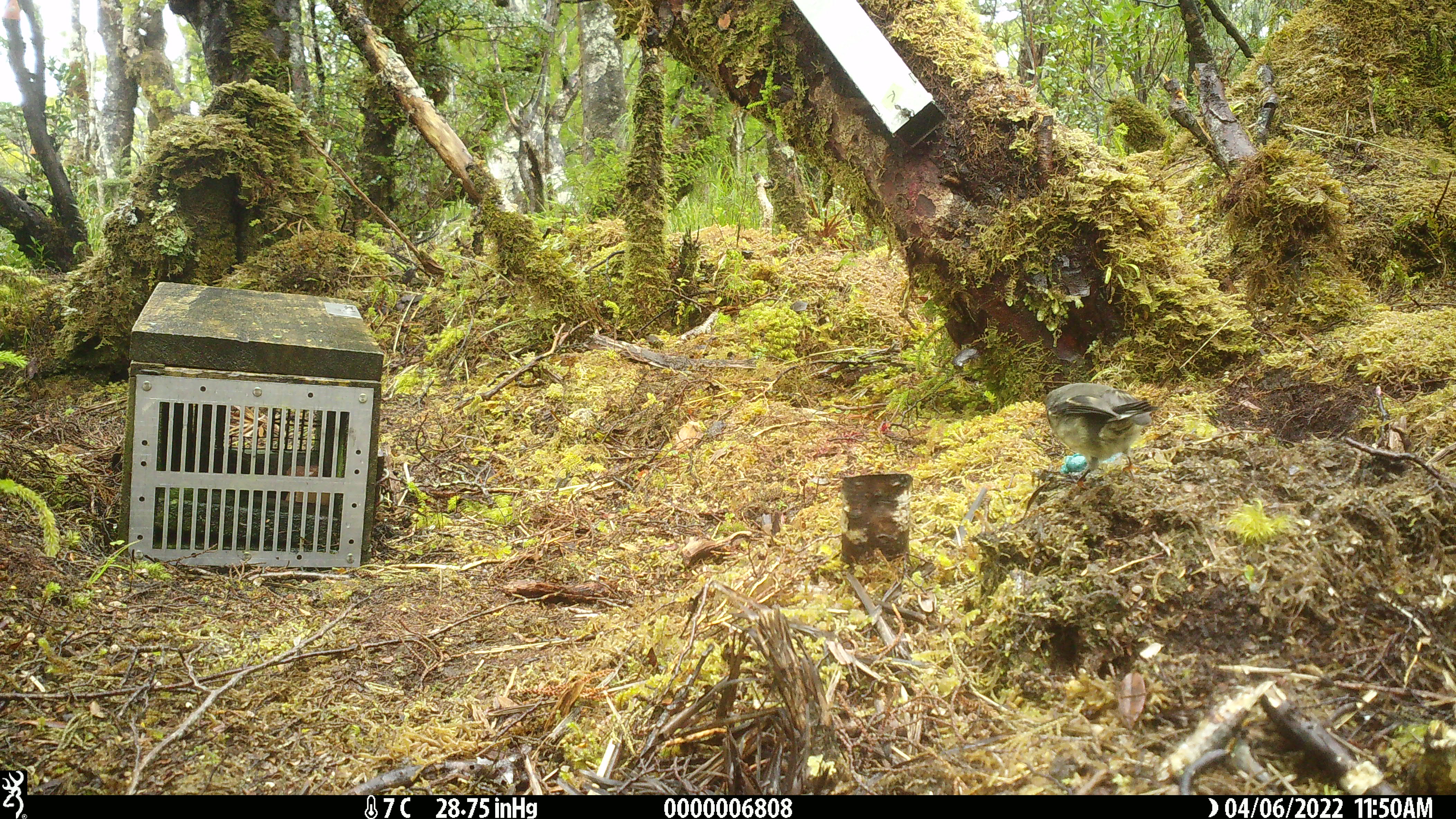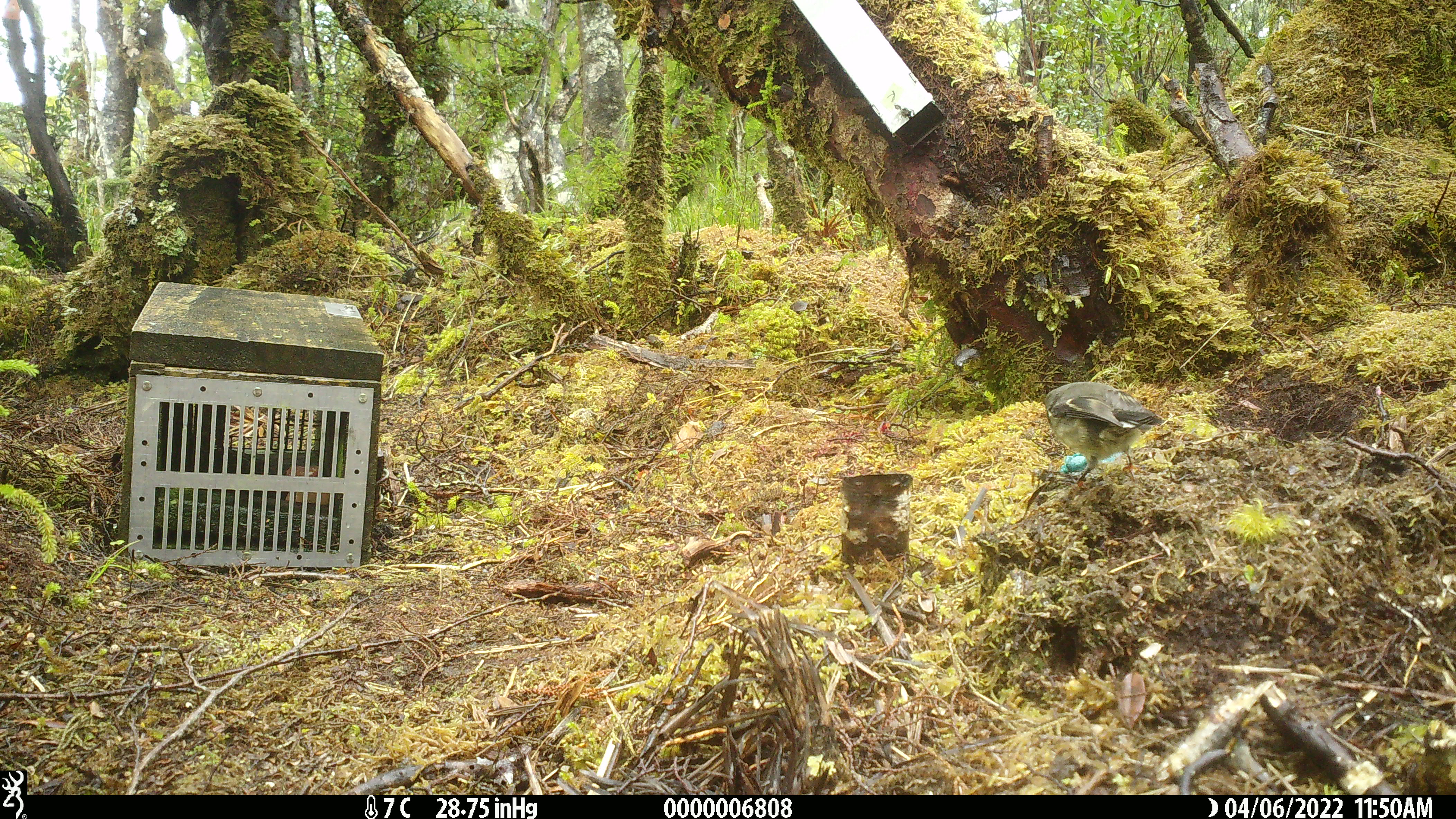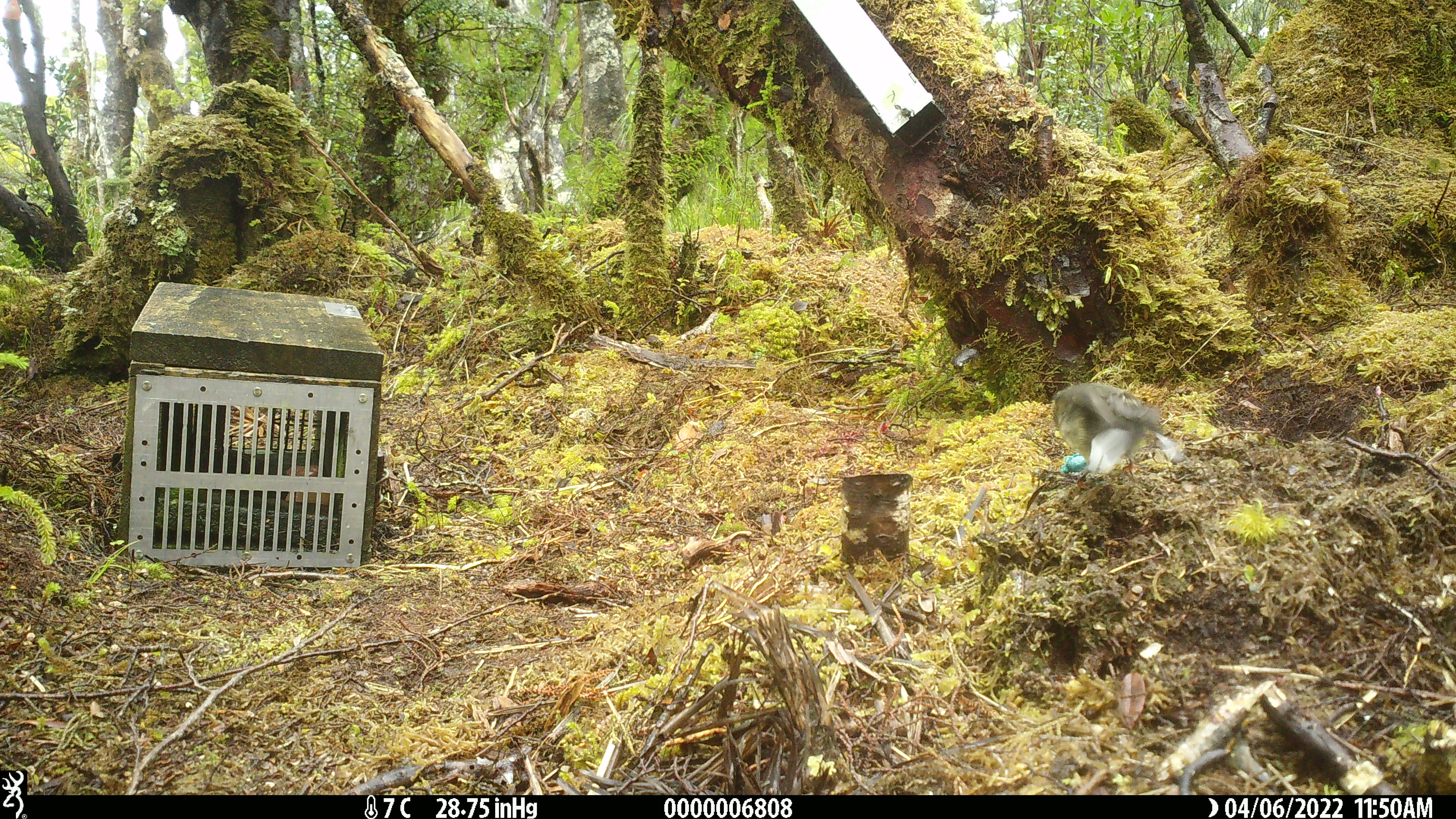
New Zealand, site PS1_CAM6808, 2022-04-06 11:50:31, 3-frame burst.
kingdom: Animalia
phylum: Chordata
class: Aves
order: Passeriformes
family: Petroicidae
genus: Petroica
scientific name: Petroica australis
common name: new zealand robin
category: robin